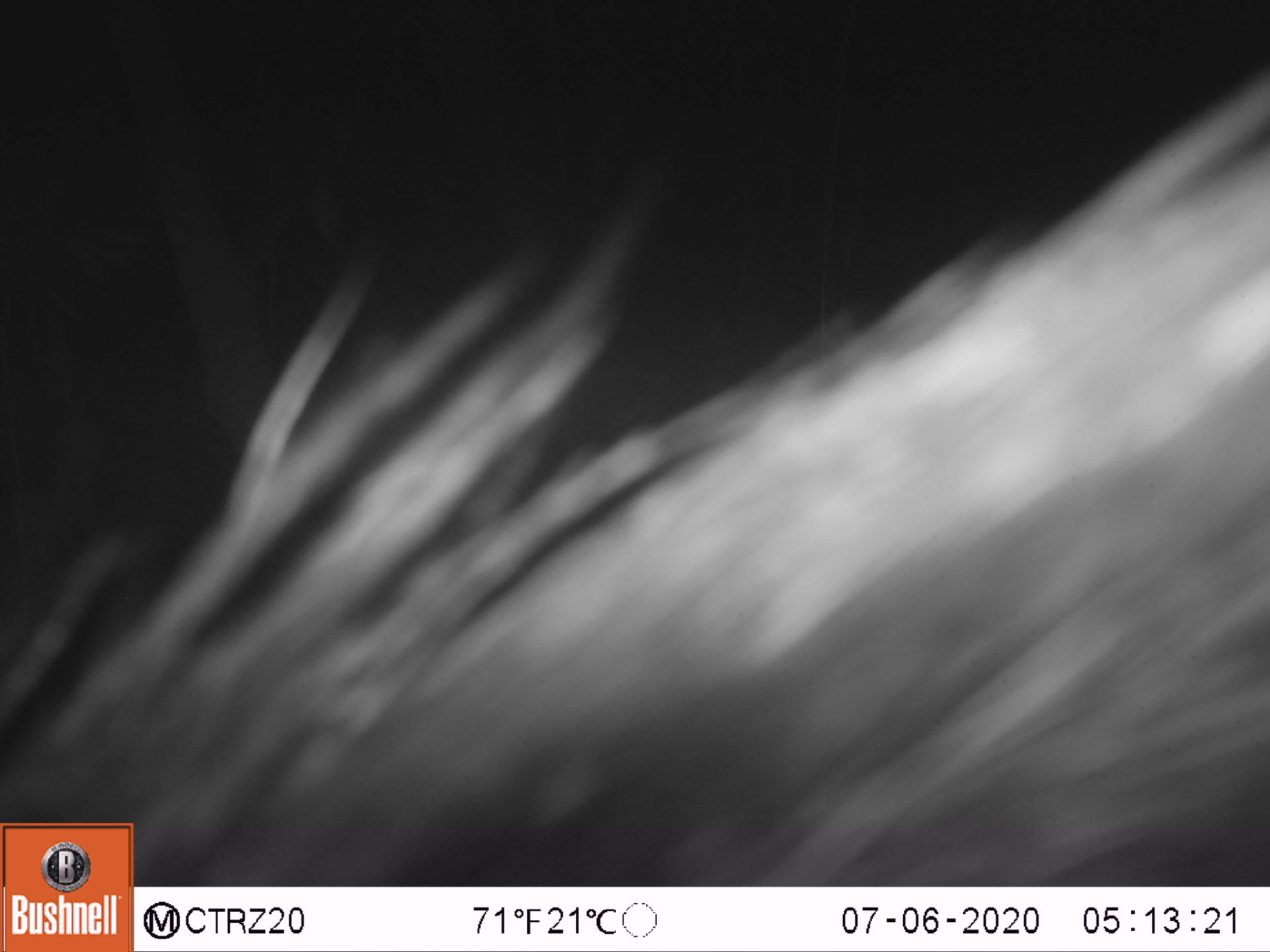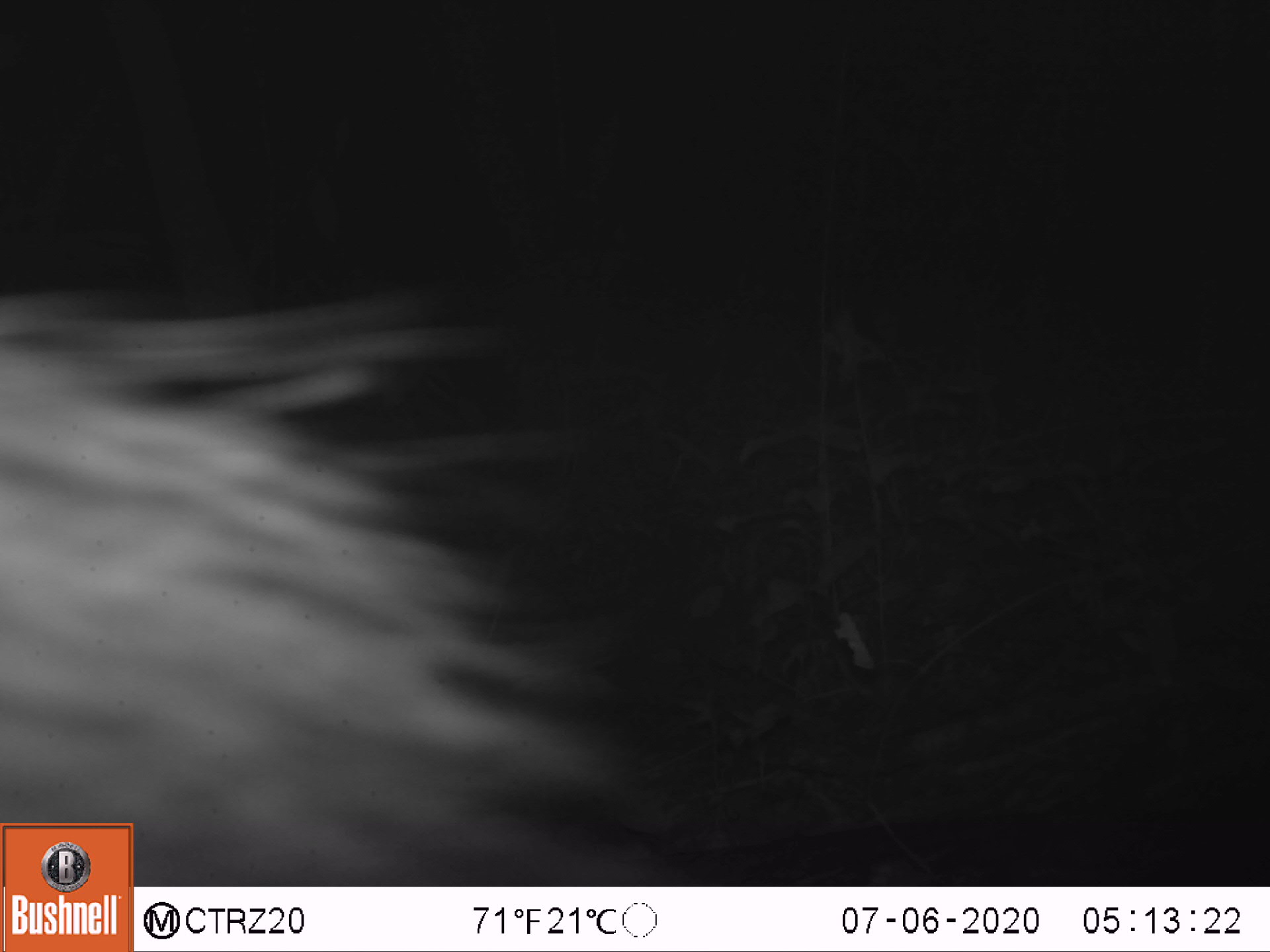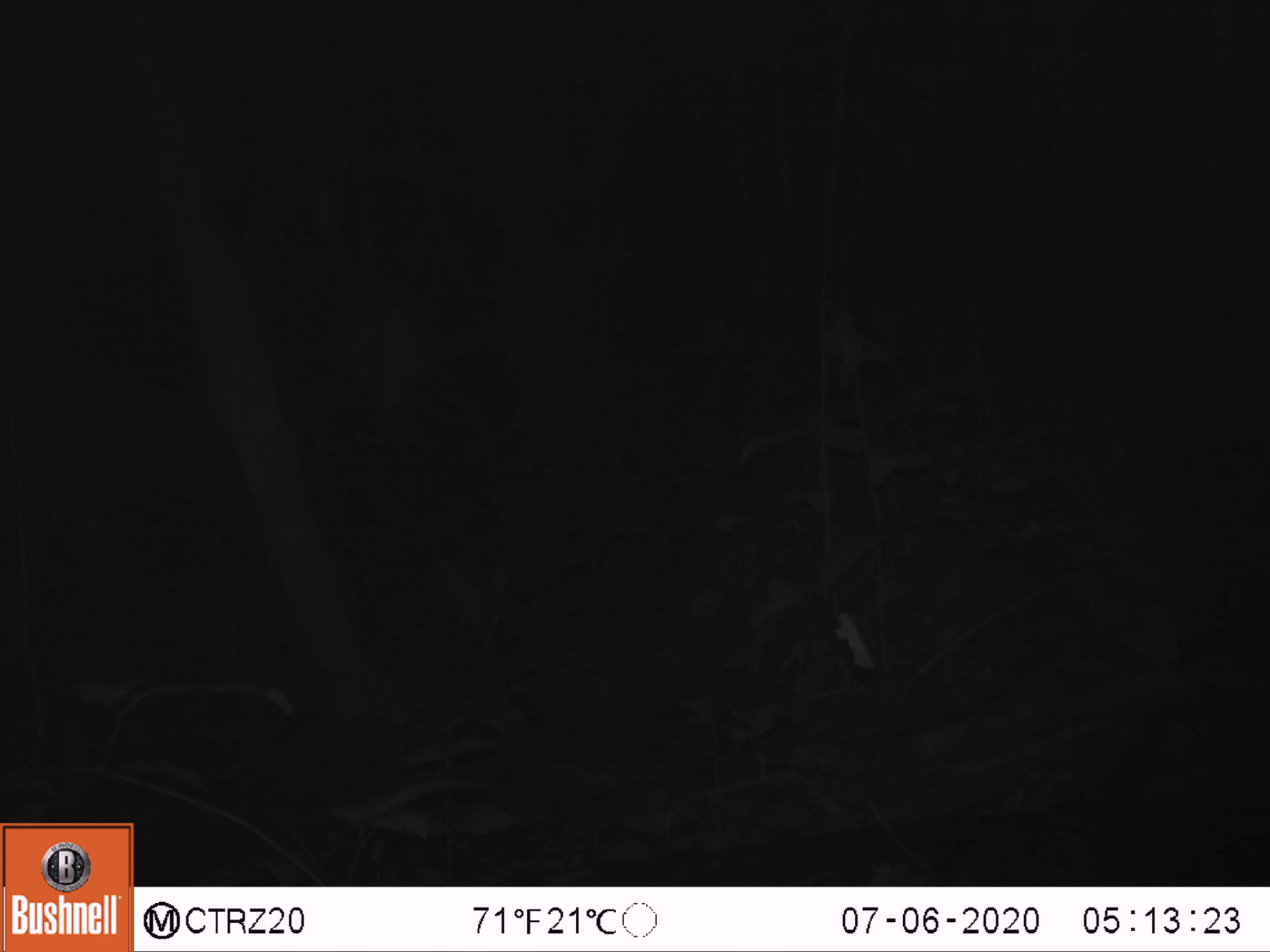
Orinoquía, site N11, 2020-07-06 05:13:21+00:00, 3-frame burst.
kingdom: Animalia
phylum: Chordata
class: Mammalia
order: Artiodactyla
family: Tayassuidae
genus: Pecari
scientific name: Pecari tajacu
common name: collared peccary